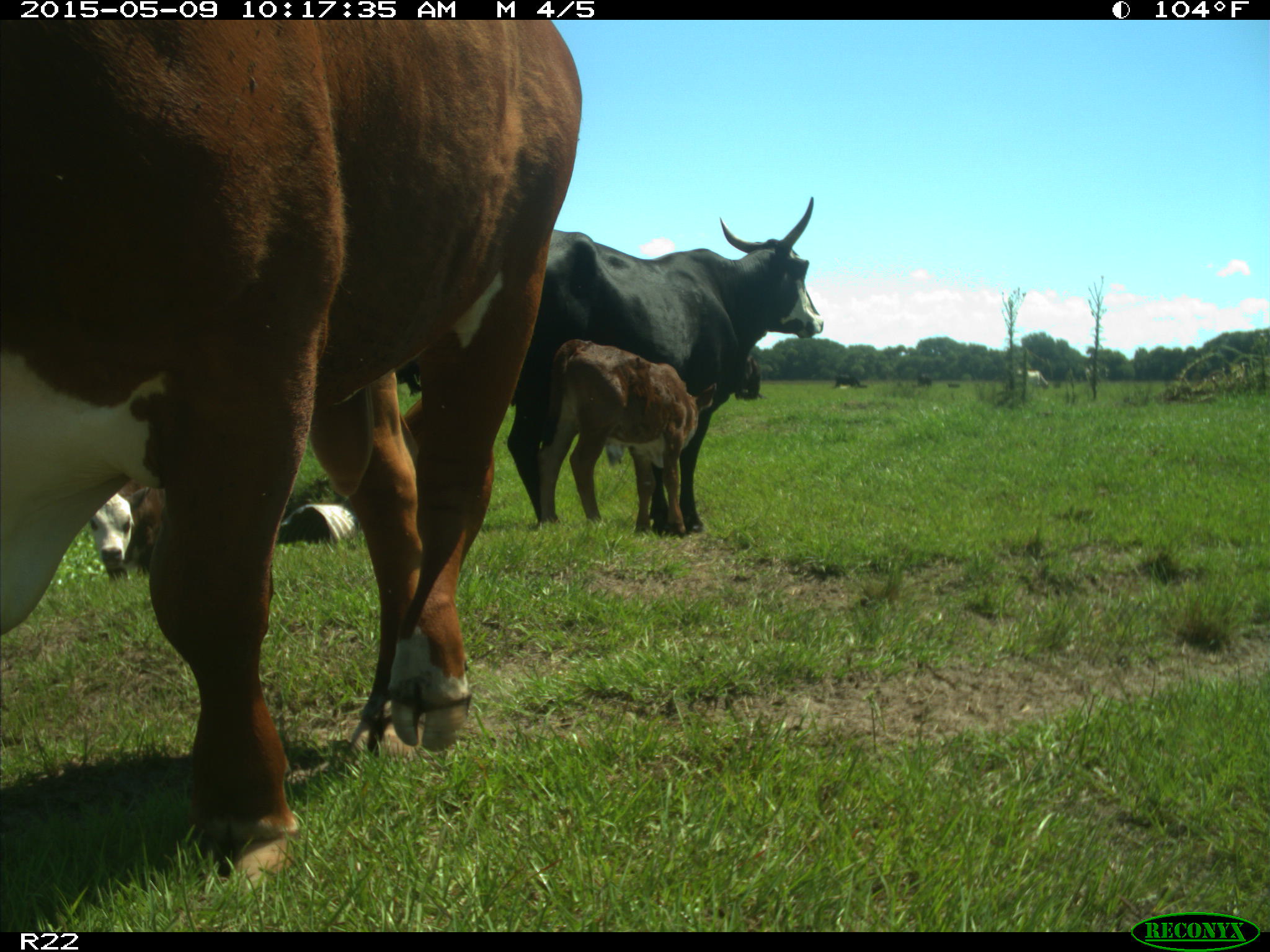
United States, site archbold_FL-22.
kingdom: Animalia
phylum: Chordata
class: Mammalia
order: Artiodactyla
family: Bovidae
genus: Bos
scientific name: Bos taurus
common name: domestic cow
Bos taurus (domestic cow).